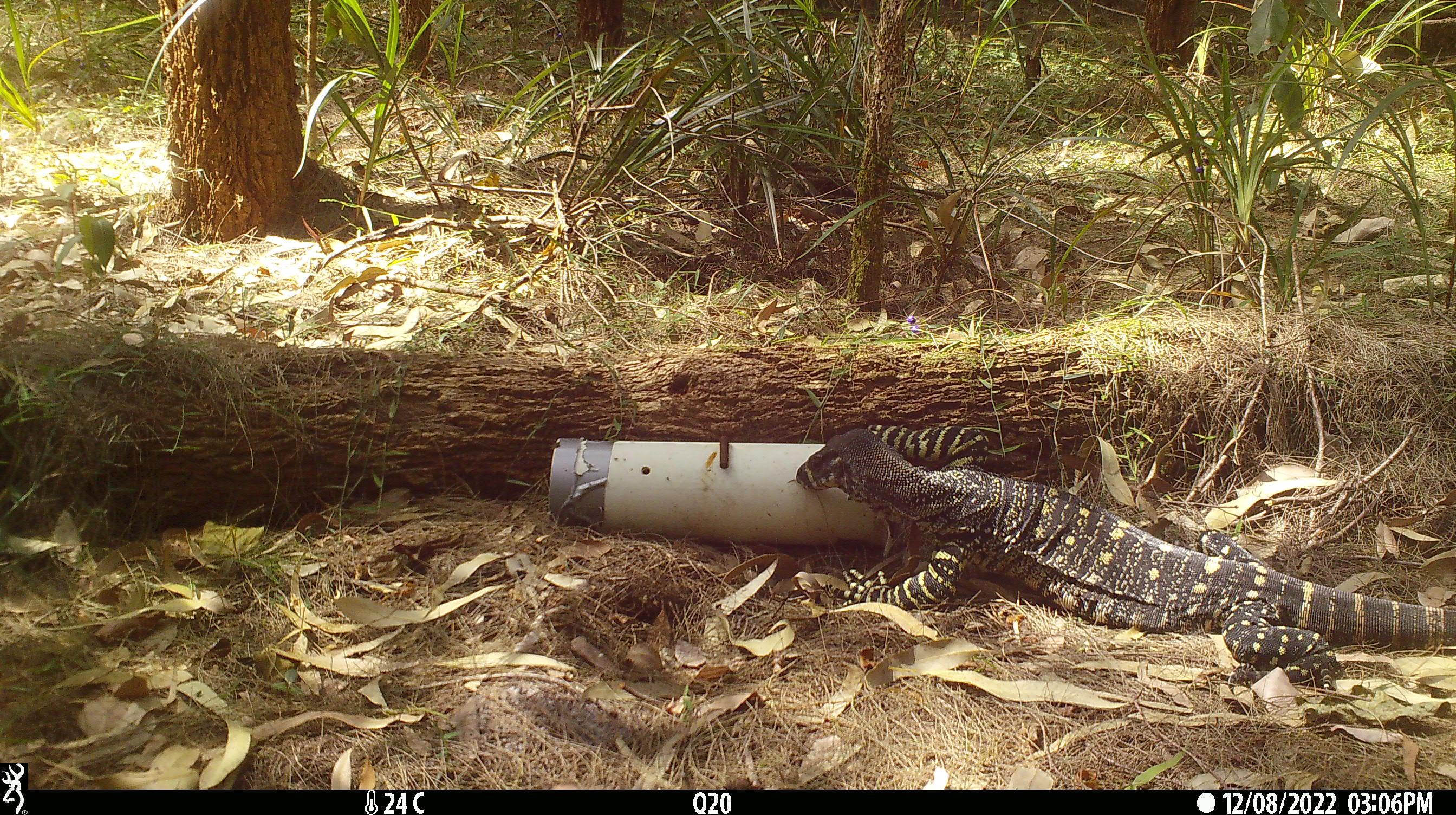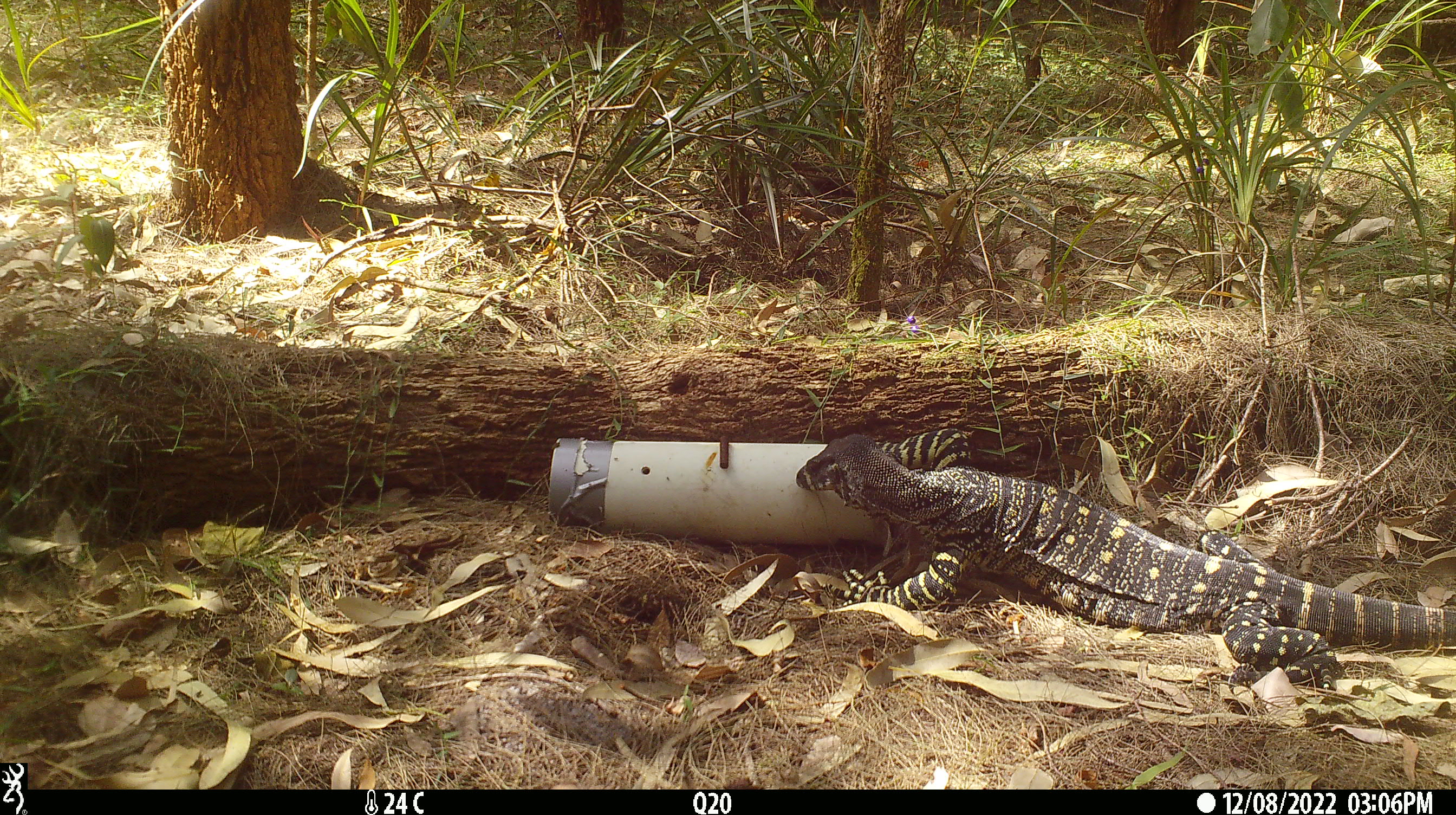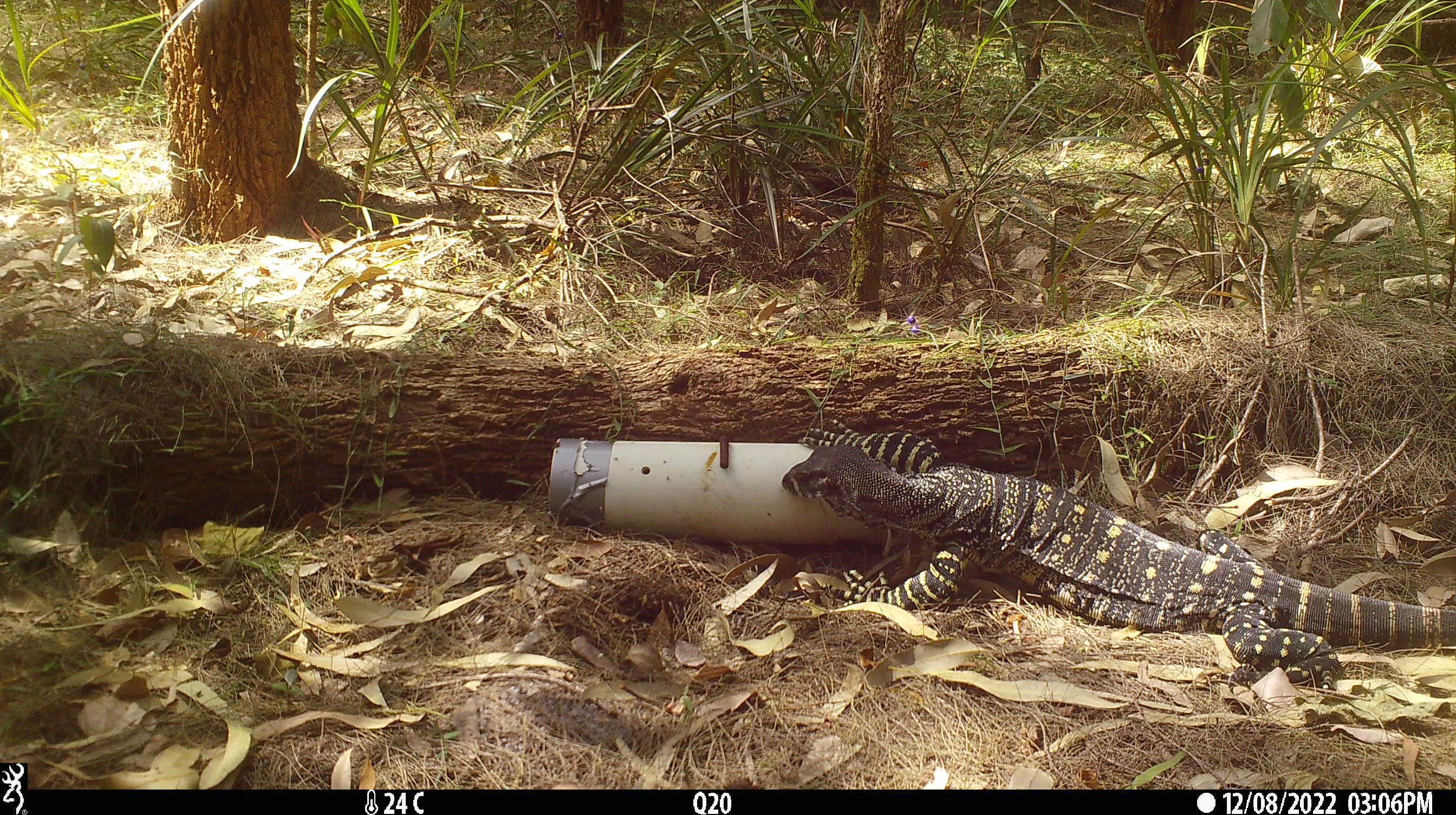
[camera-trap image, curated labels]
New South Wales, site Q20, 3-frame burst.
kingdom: Animalia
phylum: Chordata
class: Reptilia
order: Squamata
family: Varanidae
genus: Varanus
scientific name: Varanus varius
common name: lace monitor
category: goanna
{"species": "goanna (lace monitor) (Varanus varius)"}